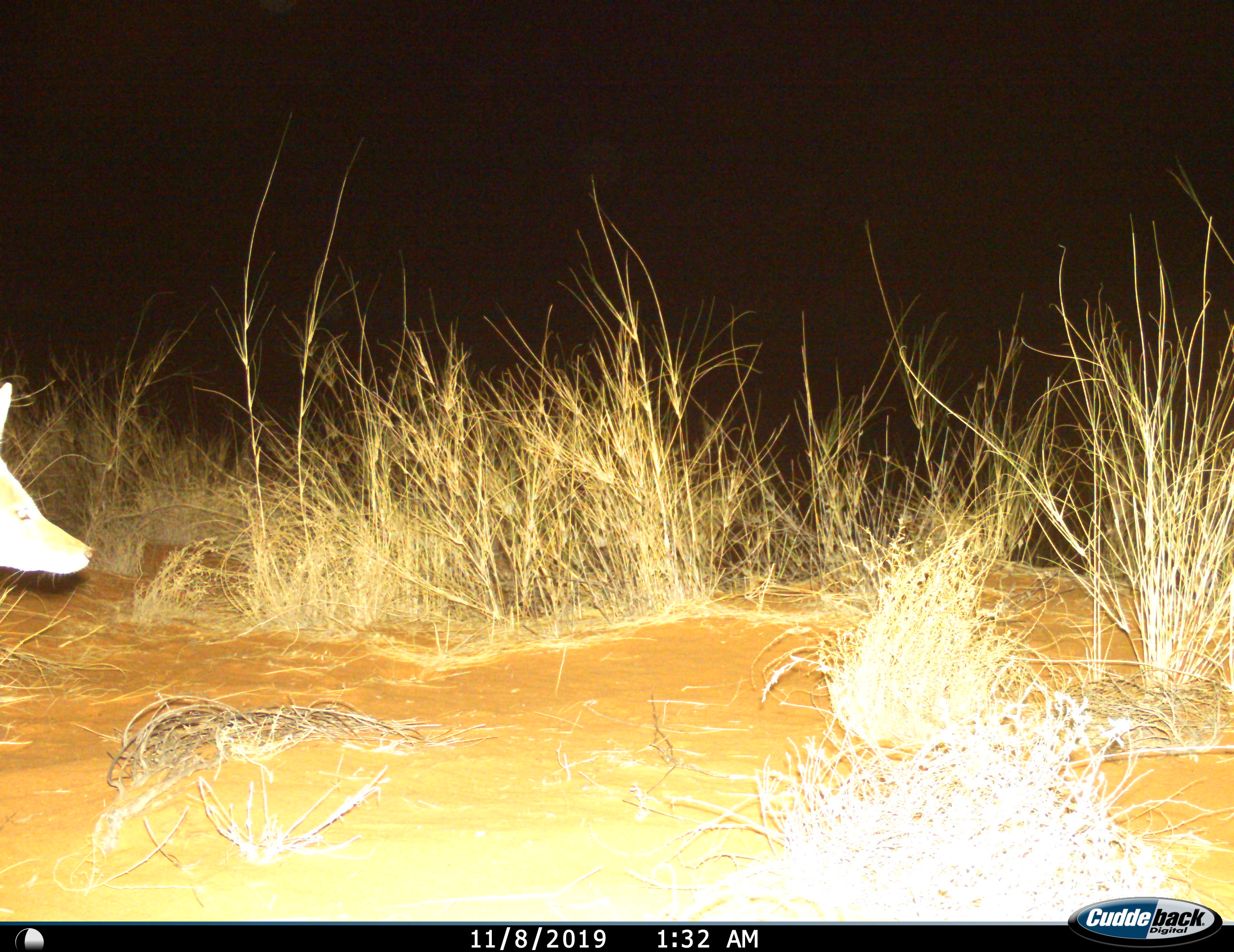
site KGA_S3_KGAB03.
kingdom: Animalia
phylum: Chordata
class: Mammalia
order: Carnivora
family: Canidae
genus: Lupulella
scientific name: Lupulella mesomelas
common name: black-backed jackal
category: jackalblackbacked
Jackalblackbacked (black-backed jackal) (Lupulella mesomelas), count 1. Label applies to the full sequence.